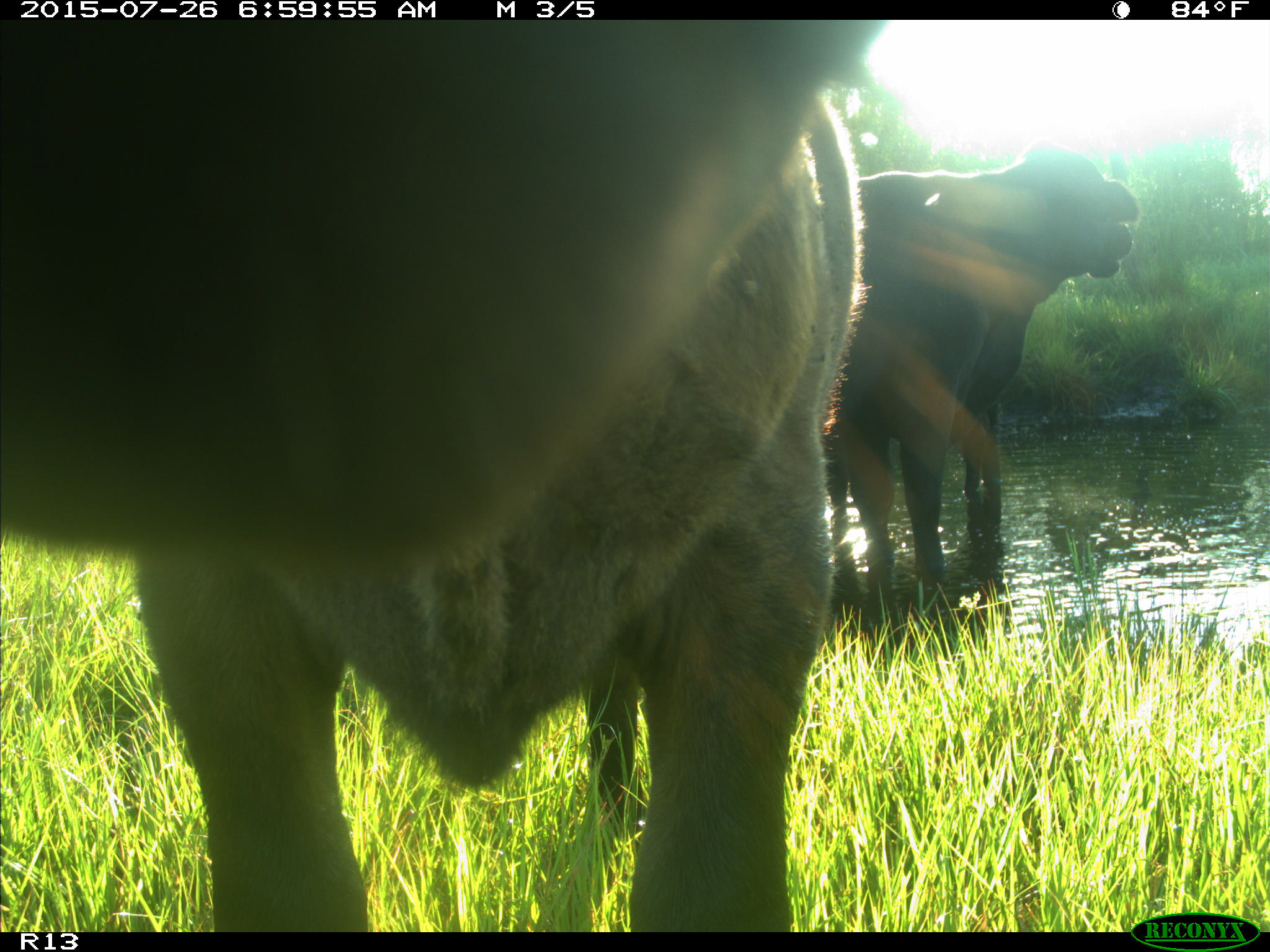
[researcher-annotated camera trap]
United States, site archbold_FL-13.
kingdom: Animalia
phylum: Chordata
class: Mammalia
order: Artiodactyla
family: Bovidae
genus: Bos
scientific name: Bos taurus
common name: domestic cow